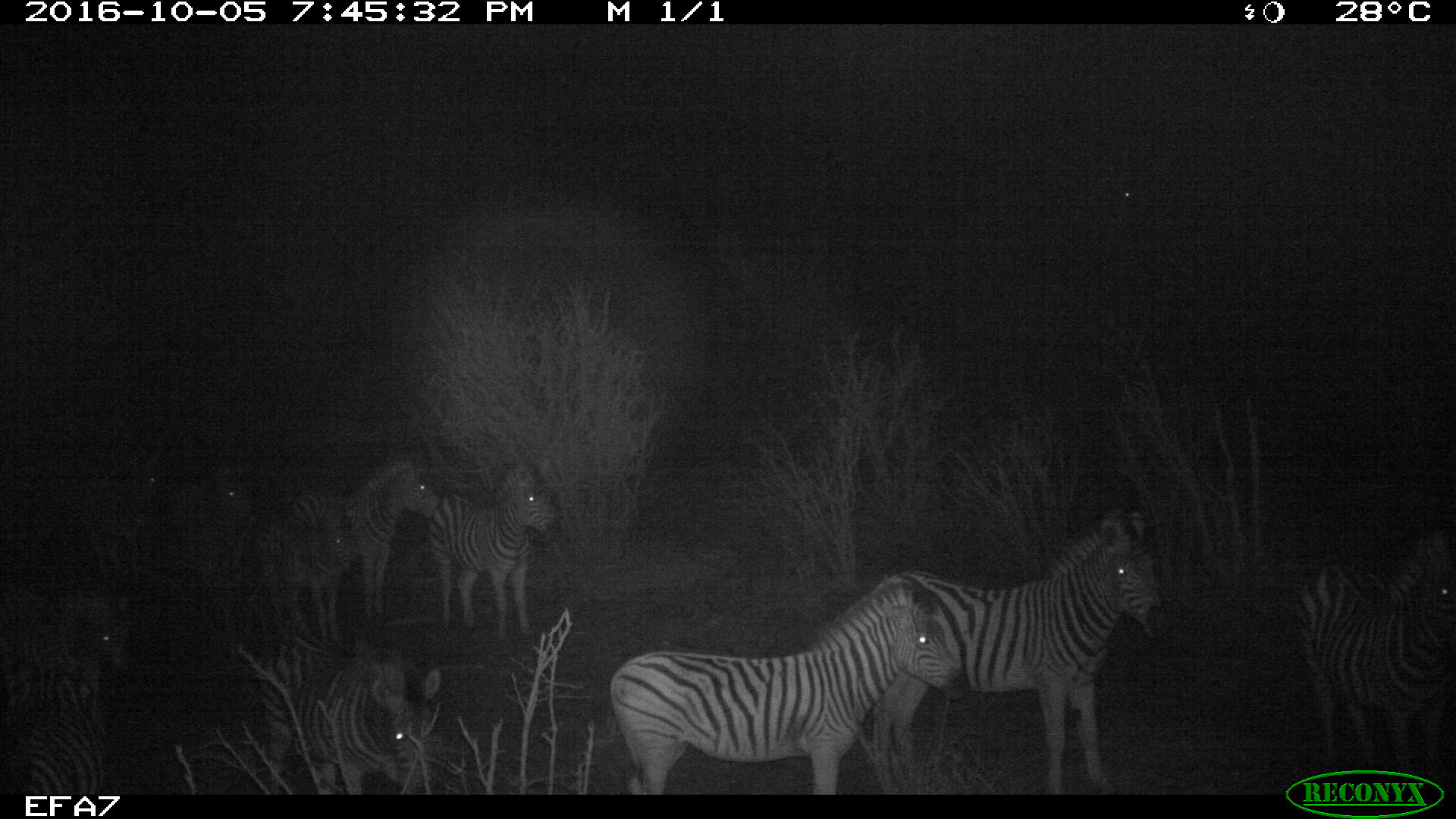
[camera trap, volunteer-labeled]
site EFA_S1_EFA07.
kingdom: Animalia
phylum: Chordata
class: Mammalia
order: Perissodactyla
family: Equidae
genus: Equus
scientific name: Equus quagga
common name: plains zebra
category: zebraplains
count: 11-50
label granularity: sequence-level